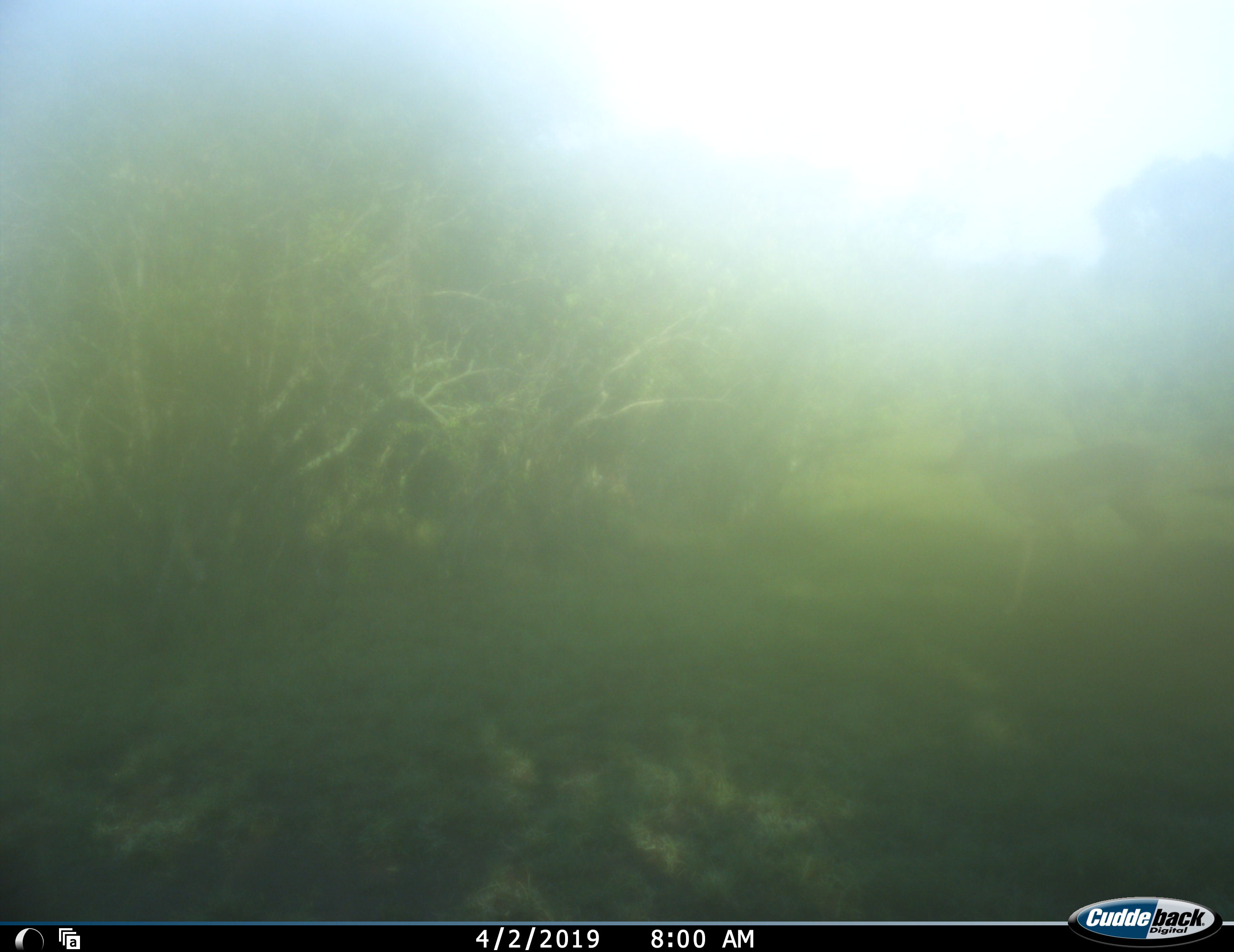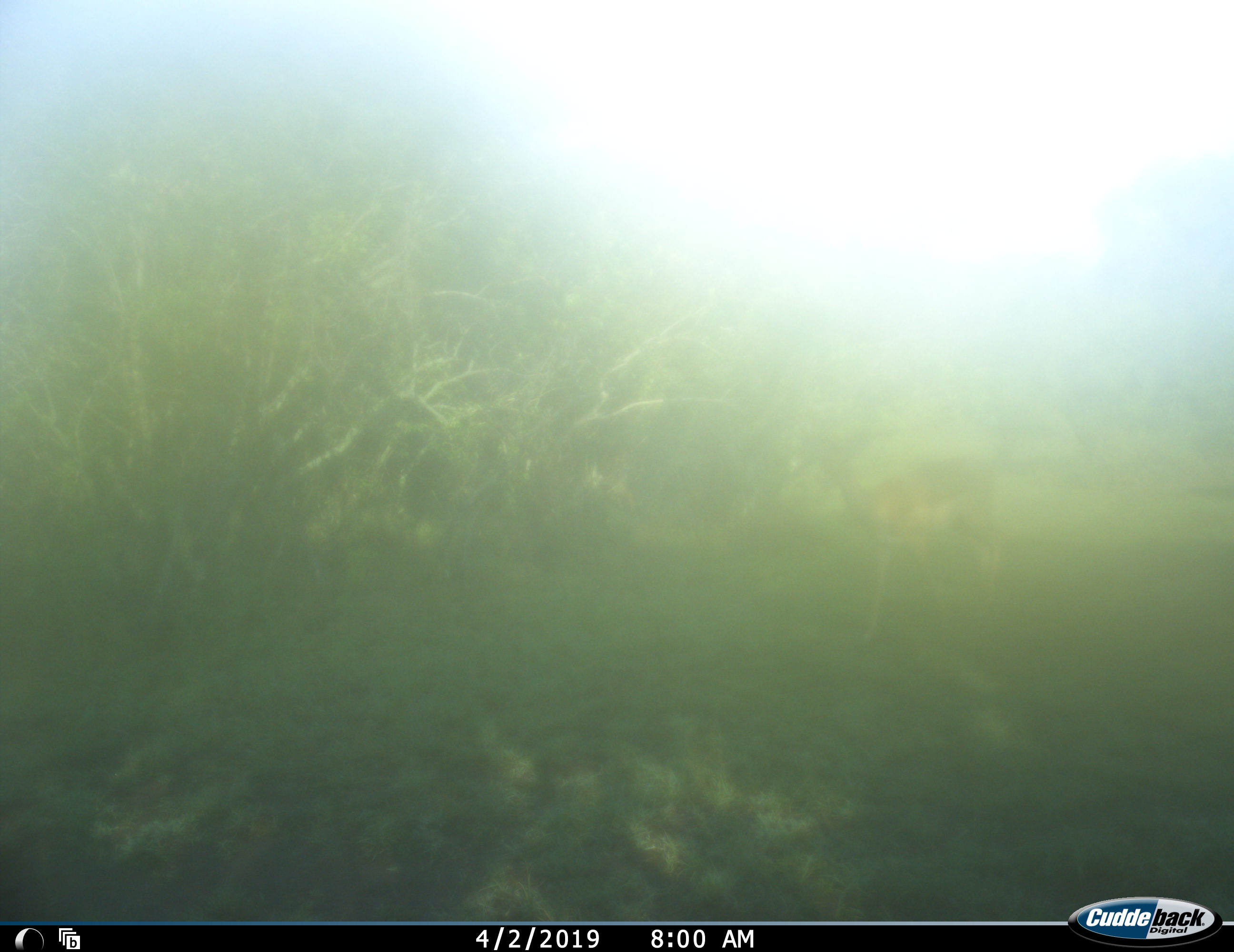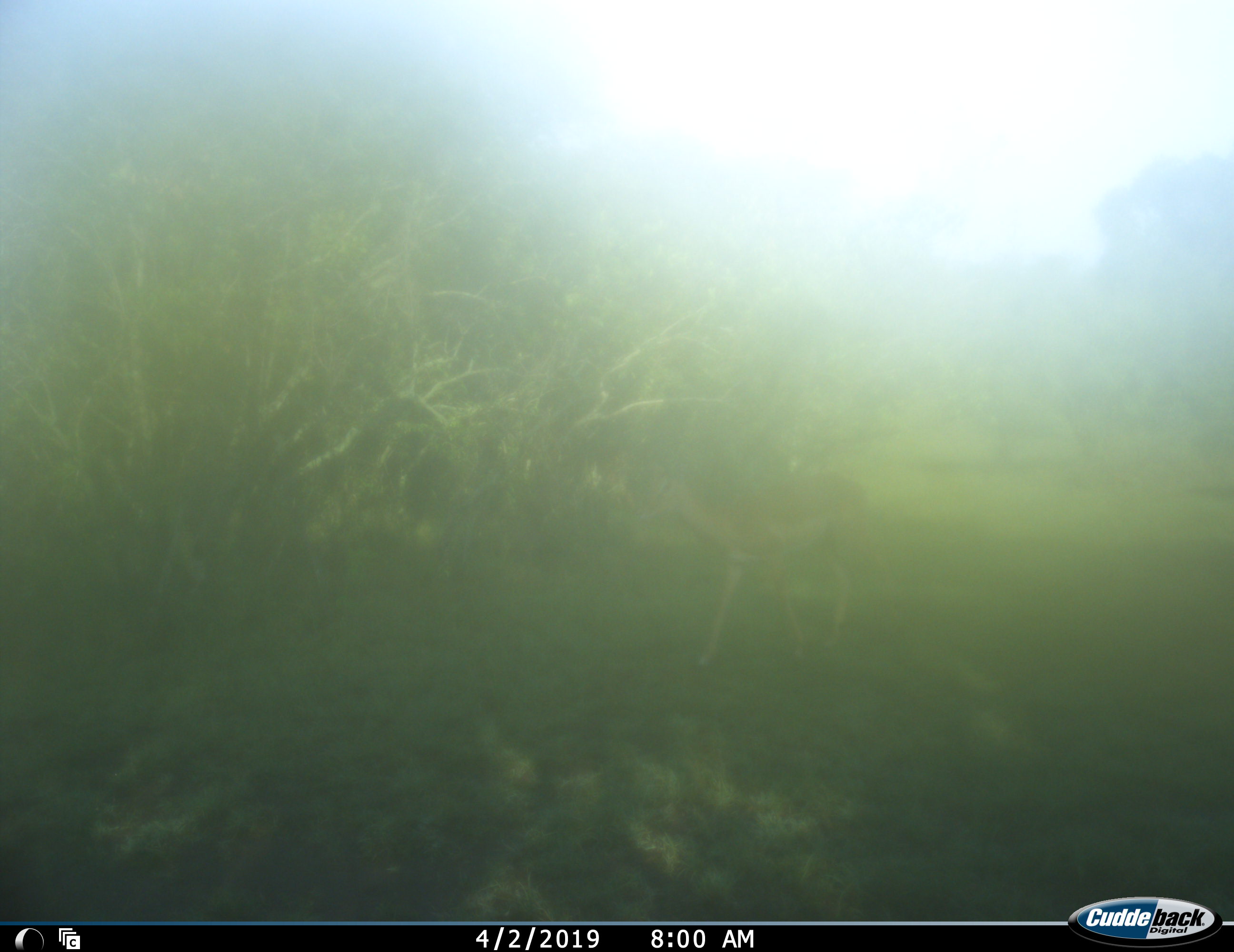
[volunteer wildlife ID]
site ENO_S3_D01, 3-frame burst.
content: unidentified animal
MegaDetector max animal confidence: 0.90